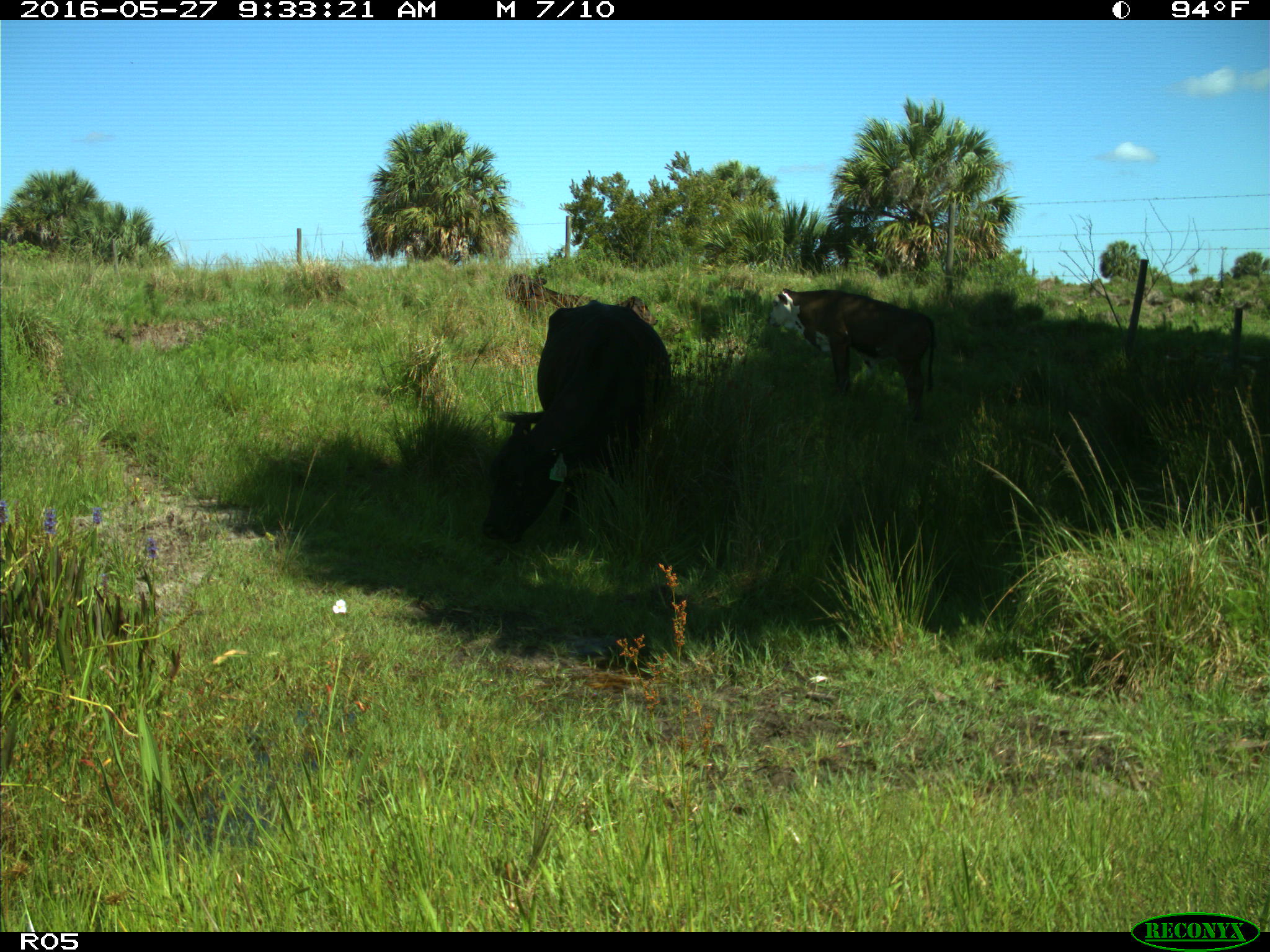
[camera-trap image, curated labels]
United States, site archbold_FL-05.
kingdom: Animalia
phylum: Chordata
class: Mammalia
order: Artiodactyla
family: Bovidae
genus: Bos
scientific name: Bos taurus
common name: domestic cow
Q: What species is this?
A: Bos taurus (domestic cow).